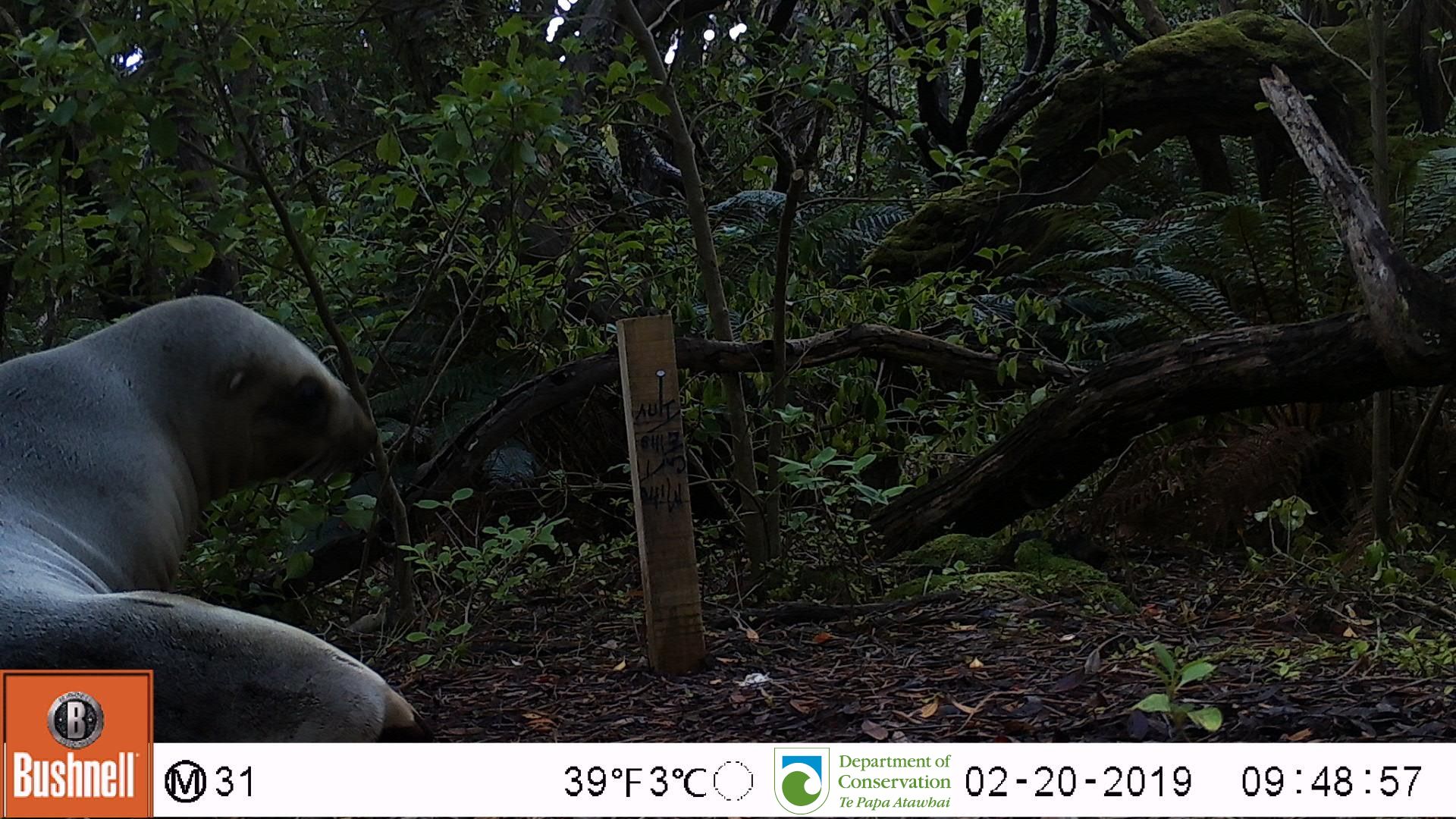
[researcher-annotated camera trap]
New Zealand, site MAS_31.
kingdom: Animalia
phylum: Chordata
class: Mammalia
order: Carnivora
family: Otariidae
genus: Phocarctos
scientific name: Phocarctos hookeri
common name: new zealand sea lion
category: sealion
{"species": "sealion (new zealand sea lion) (Phocarctos hookeri)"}